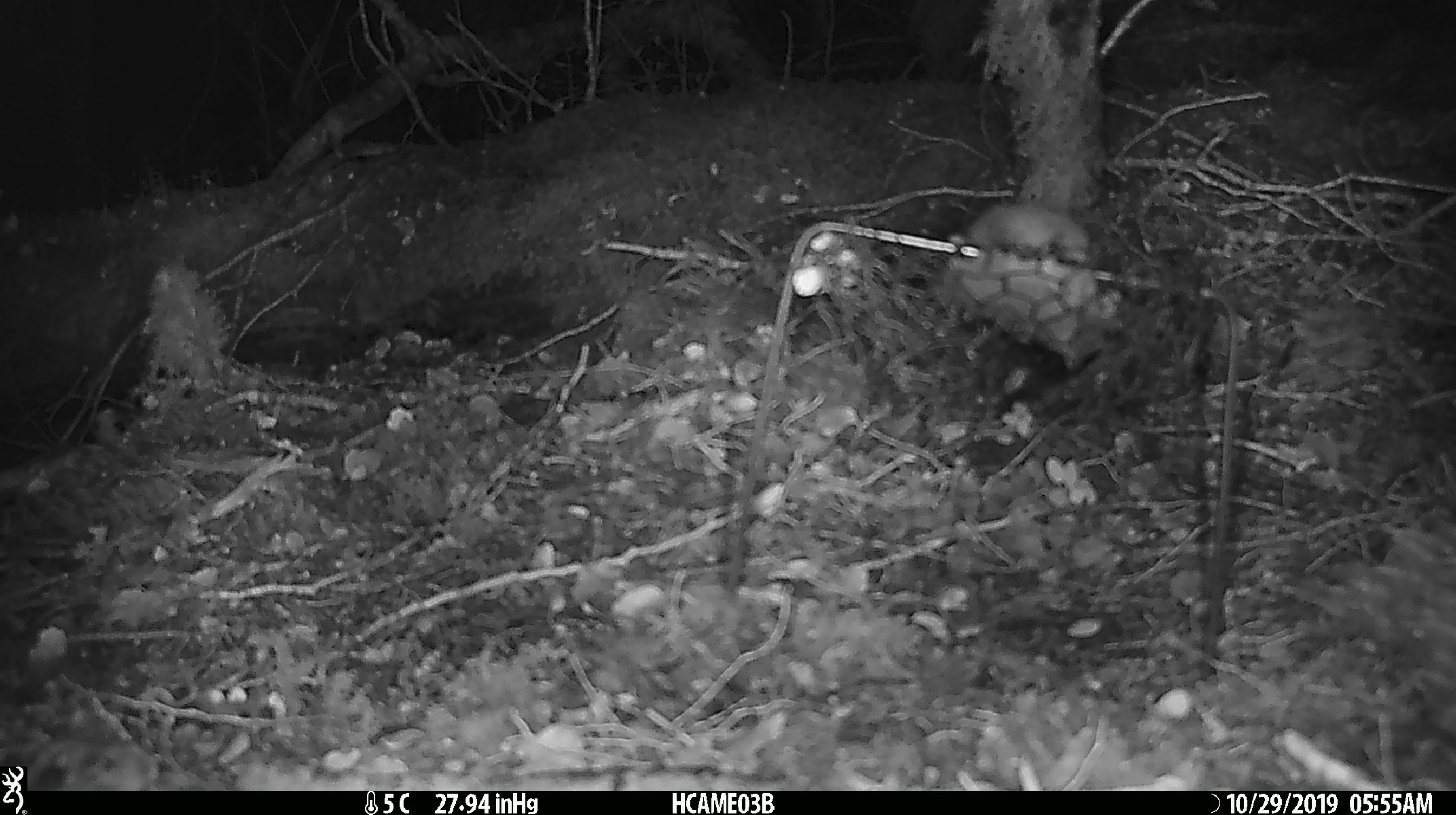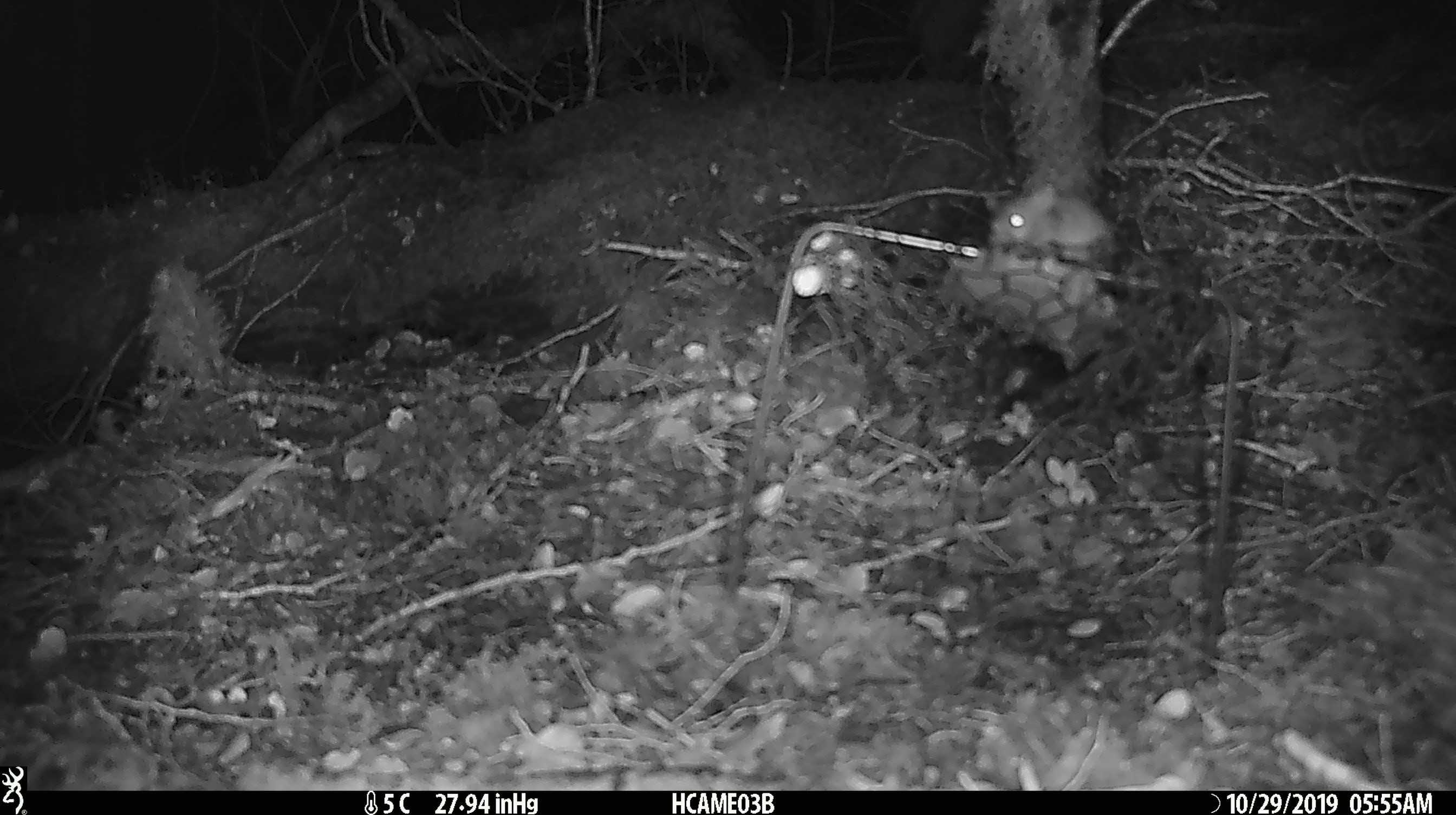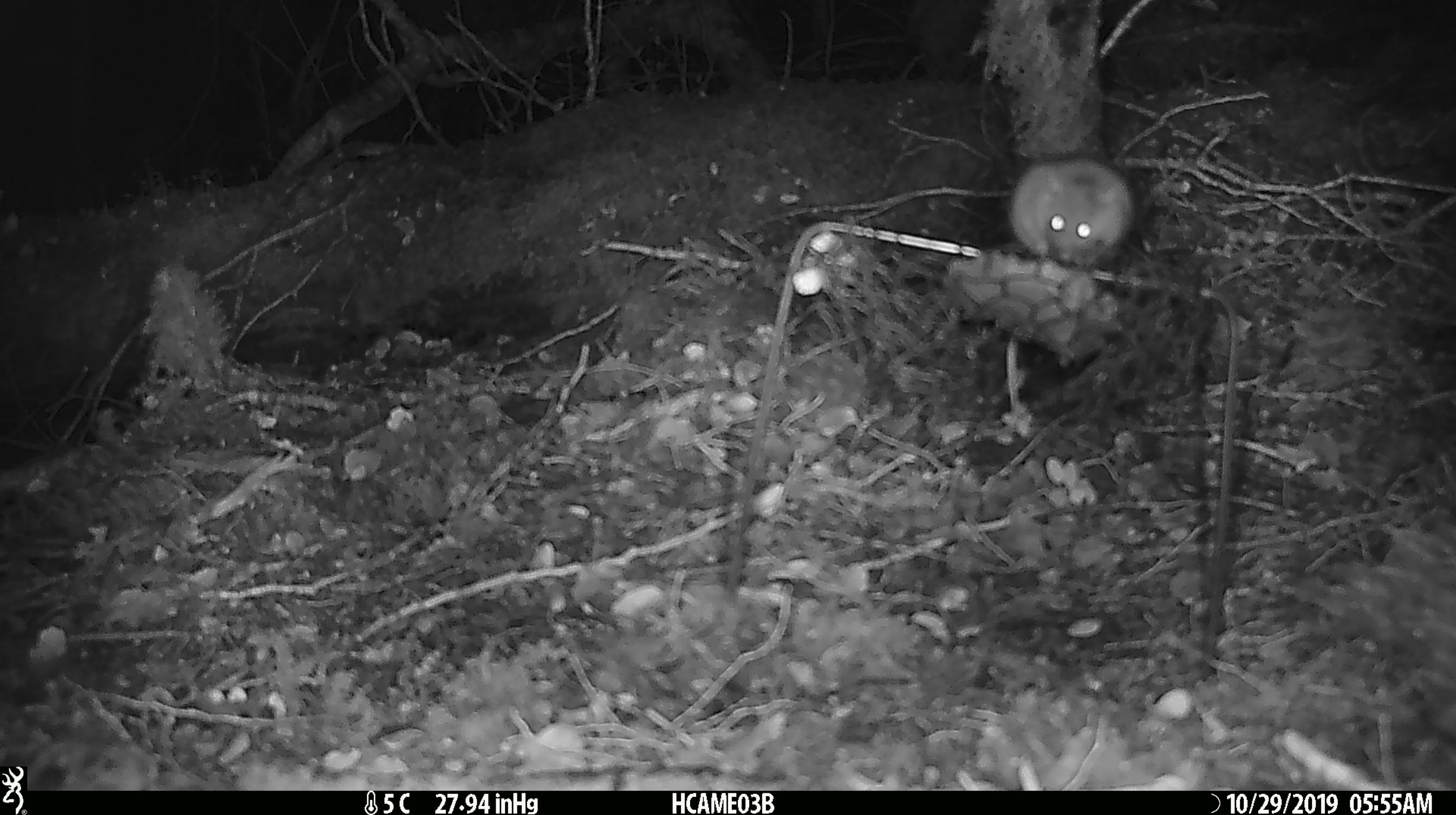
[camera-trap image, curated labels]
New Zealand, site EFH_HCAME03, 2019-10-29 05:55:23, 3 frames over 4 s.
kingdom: Animalia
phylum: Chordata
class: Mammalia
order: Rodentia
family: Muridae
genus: Mus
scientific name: Mus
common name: mouse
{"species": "mouse (Mus)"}